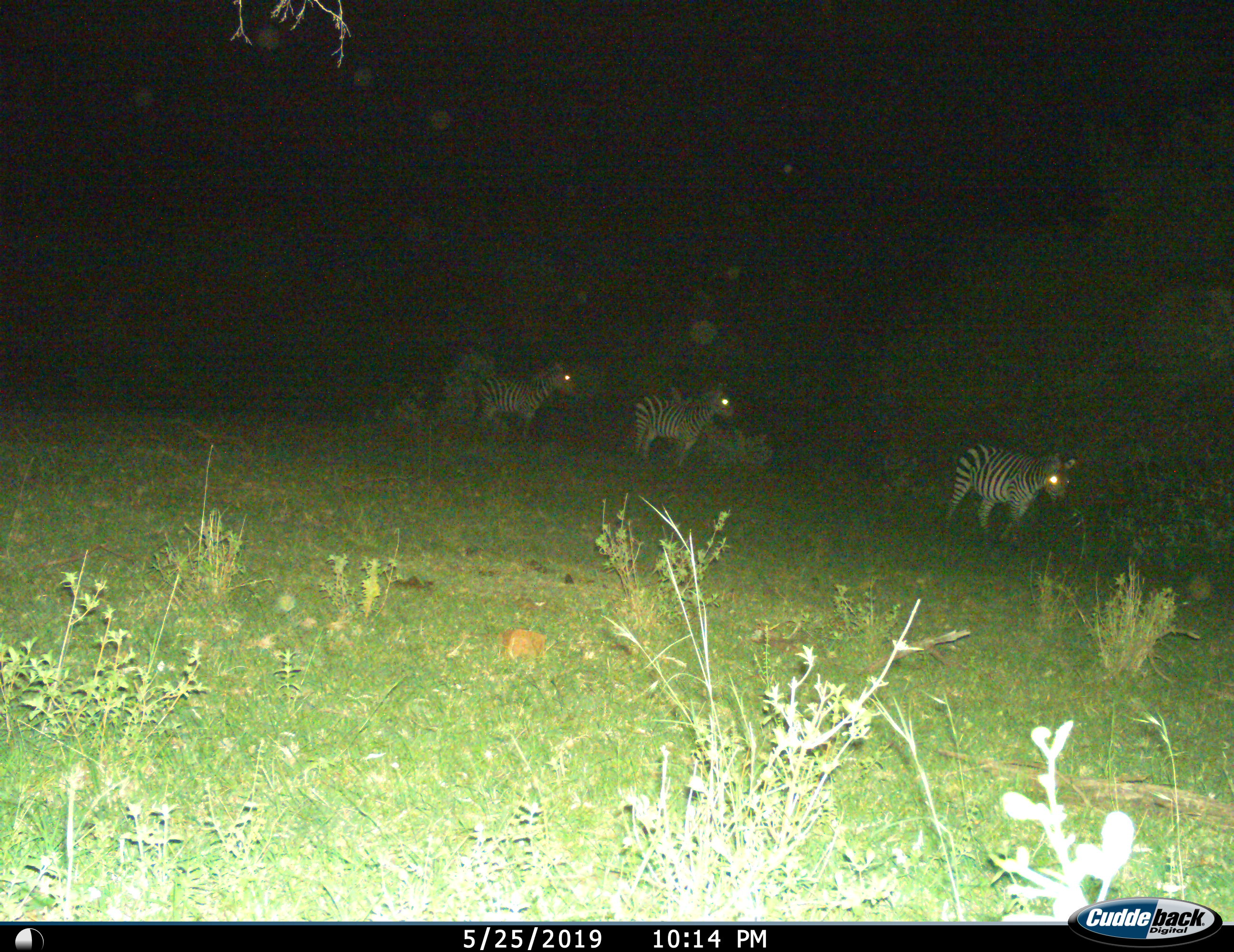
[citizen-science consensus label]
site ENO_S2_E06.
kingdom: Animalia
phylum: Chordata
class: Mammalia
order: Perissodactyla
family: Equidae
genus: Equus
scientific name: Equus quagga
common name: plains zebra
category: zebraplains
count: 3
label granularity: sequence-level